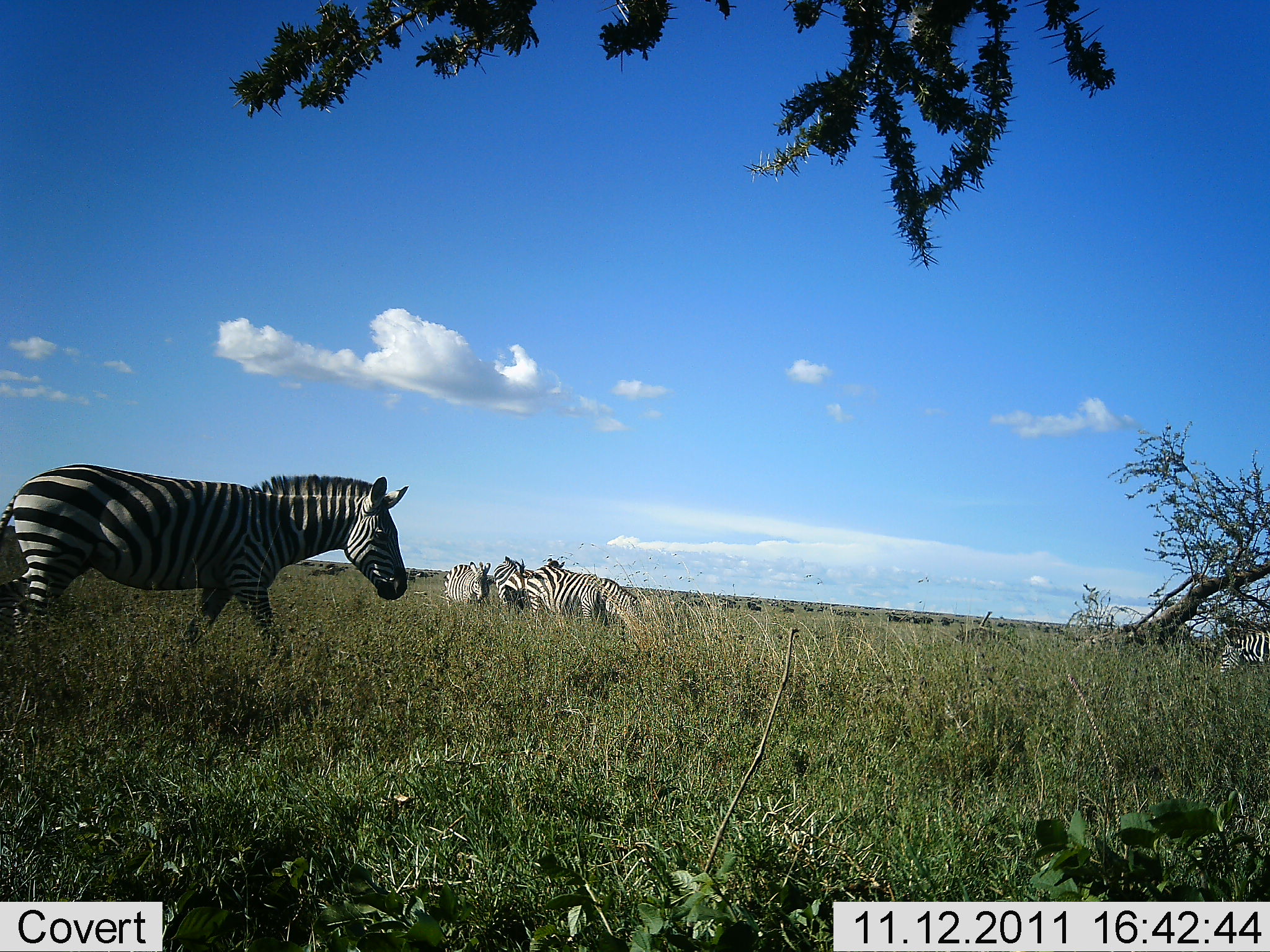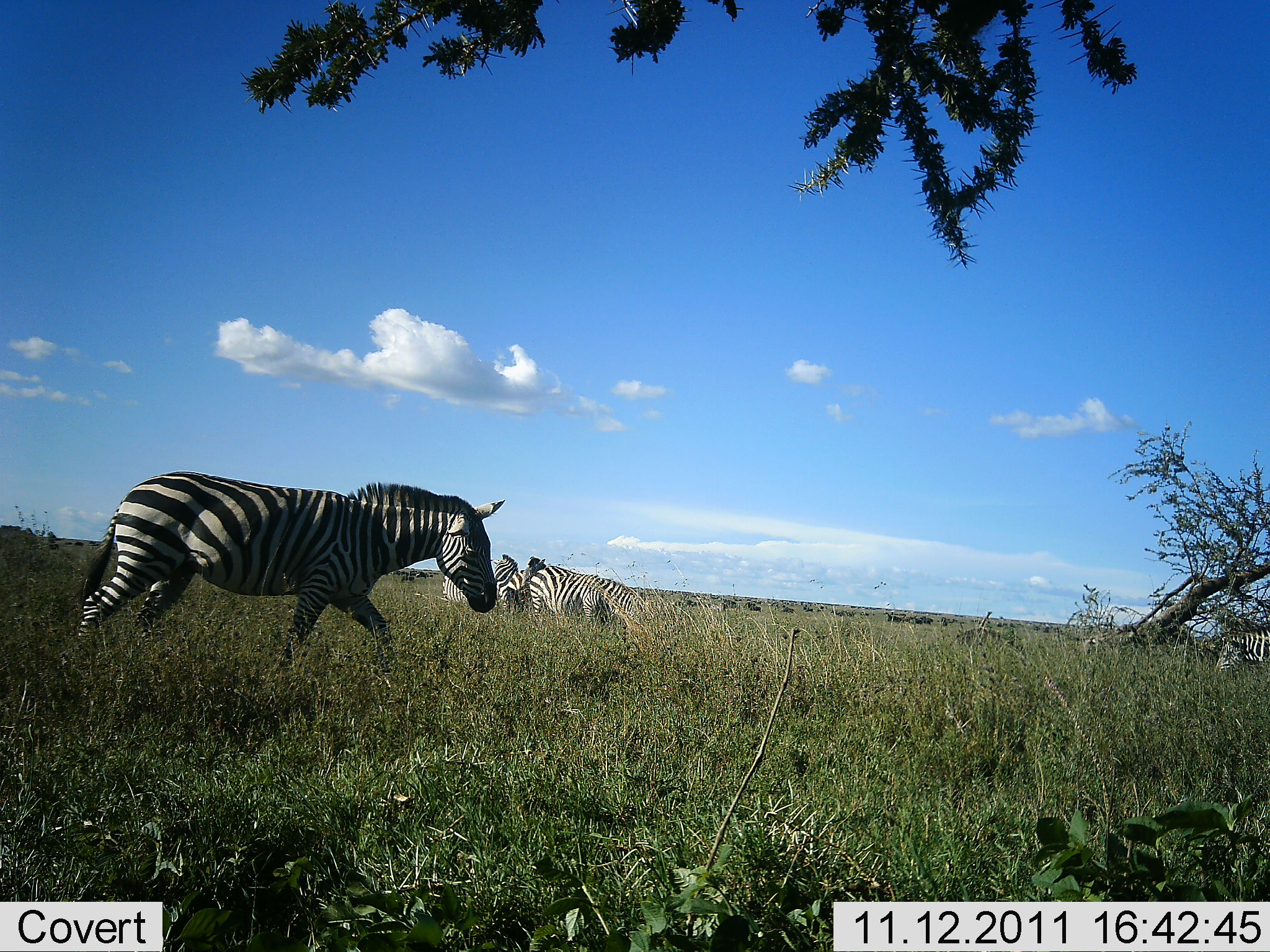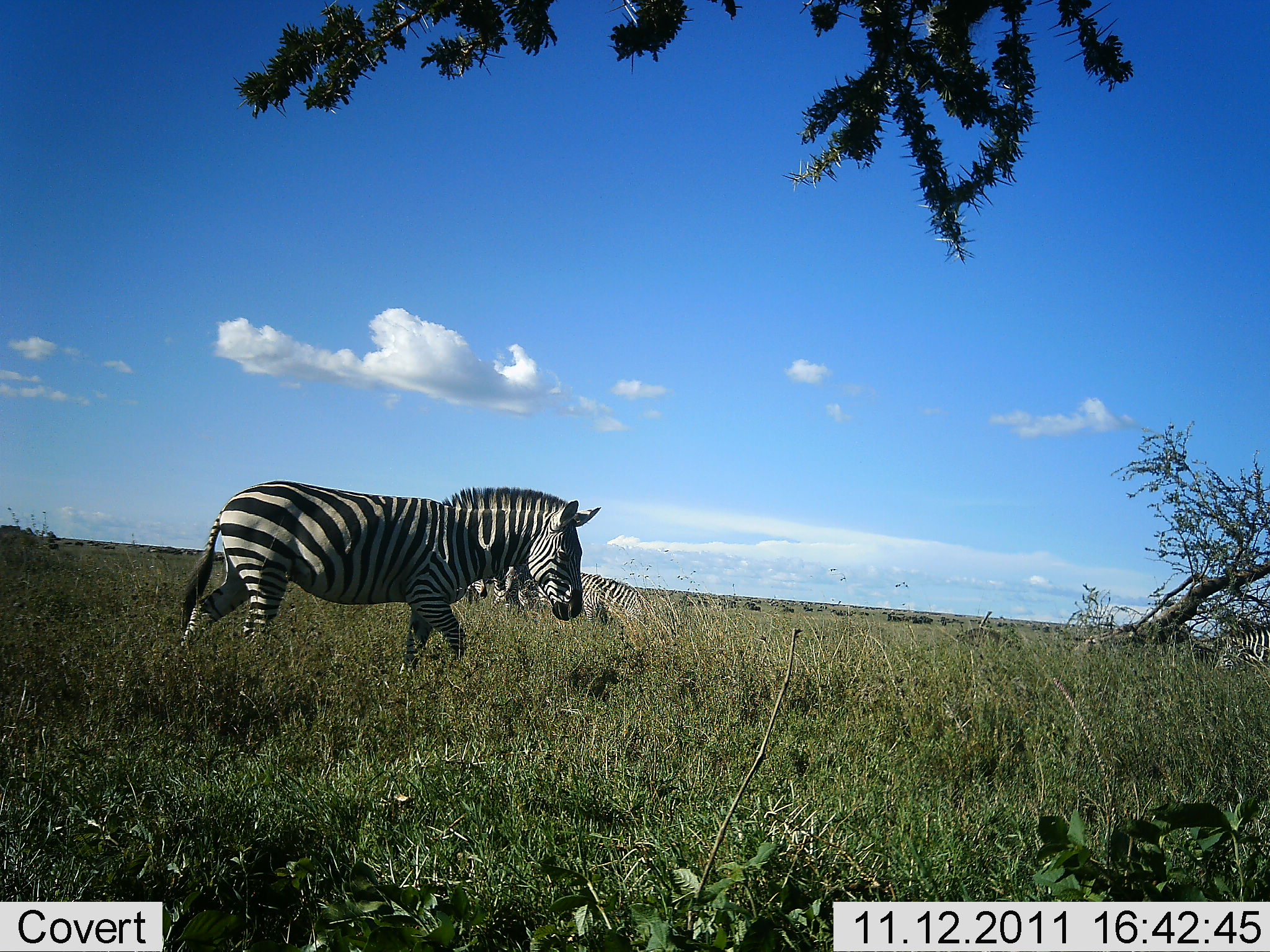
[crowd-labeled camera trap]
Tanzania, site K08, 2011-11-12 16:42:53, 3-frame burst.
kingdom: Animalia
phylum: Chordata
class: Mammalia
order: Perissodactyla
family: Equidae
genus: Equus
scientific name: Equus quagga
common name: plains zebra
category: zebra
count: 5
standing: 89%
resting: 0%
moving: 89%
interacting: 11%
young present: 0%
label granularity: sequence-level